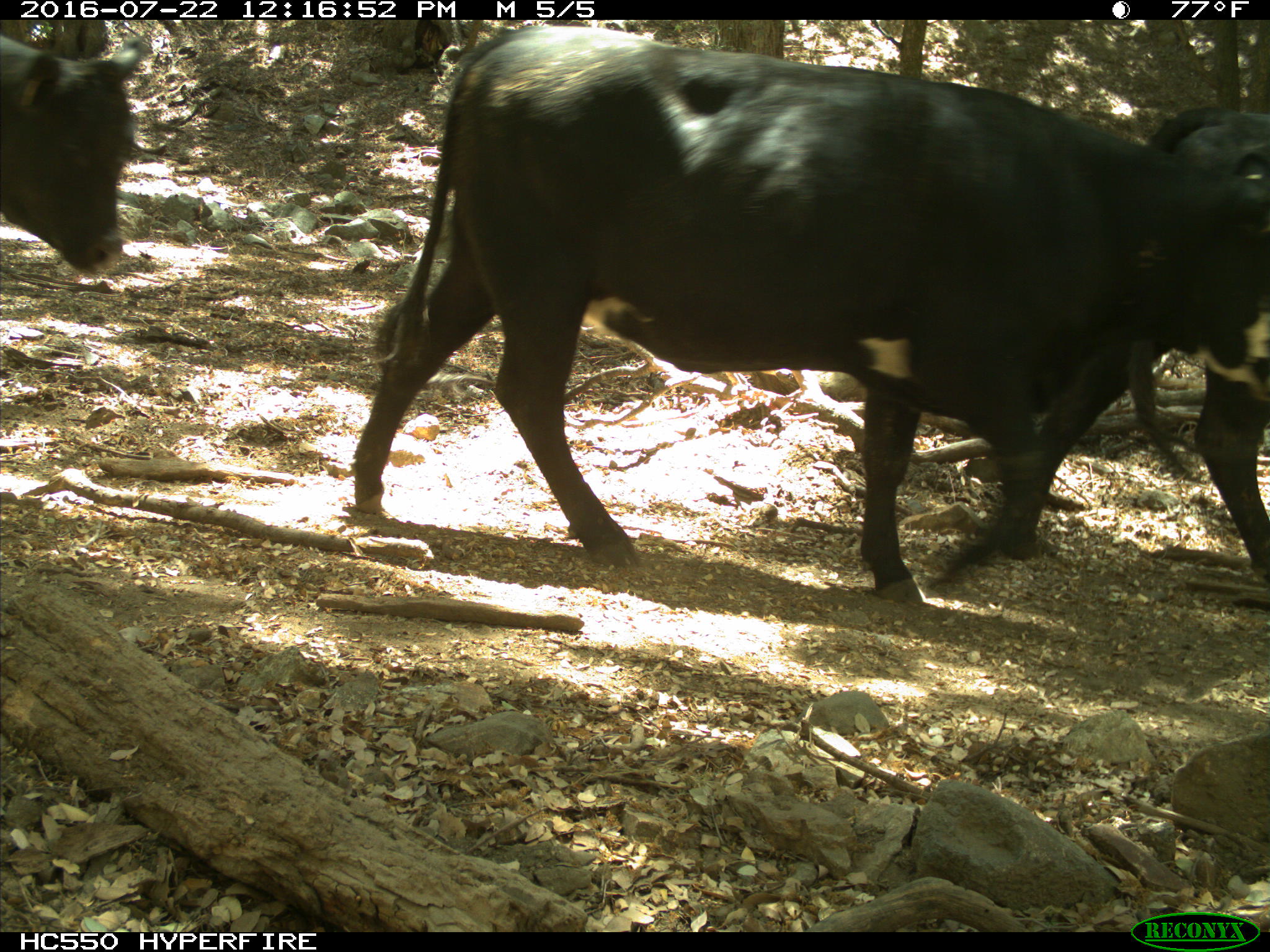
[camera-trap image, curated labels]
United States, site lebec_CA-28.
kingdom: Animalia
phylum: Chordata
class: Mammalia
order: Artiodactyla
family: Bovidae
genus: Bos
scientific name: Bos taurus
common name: domestic cow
Bos taurus (domestic cow).